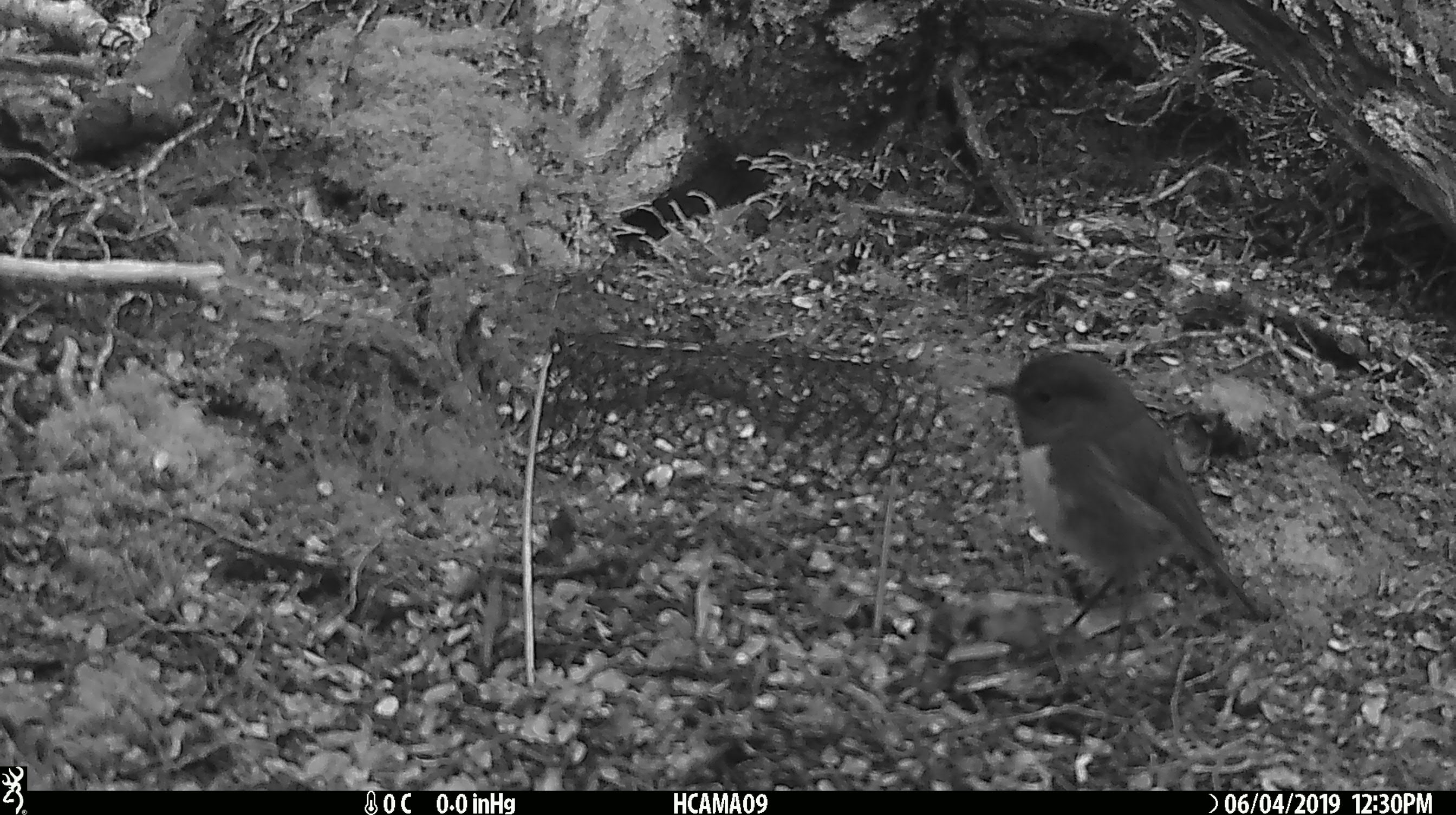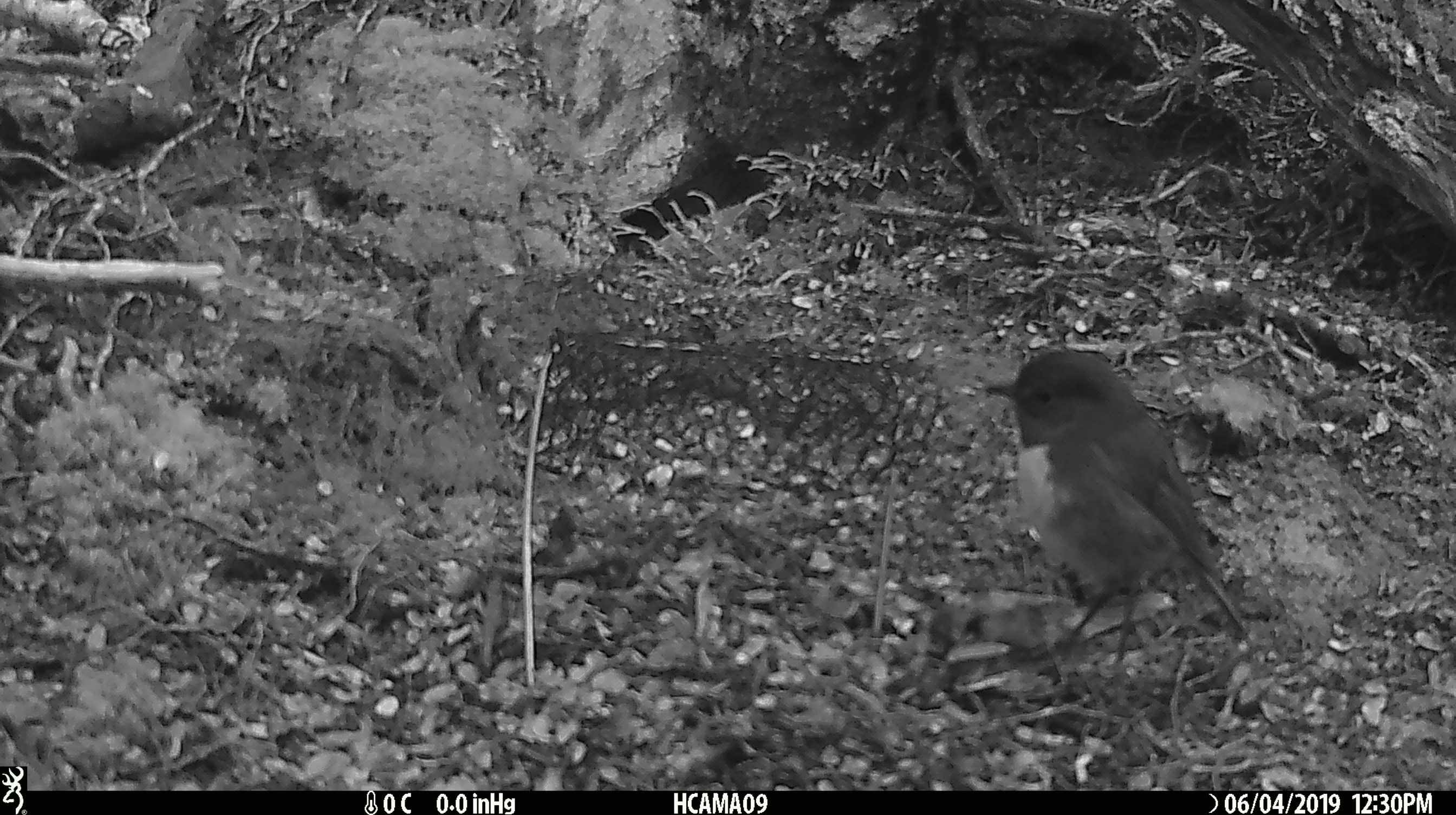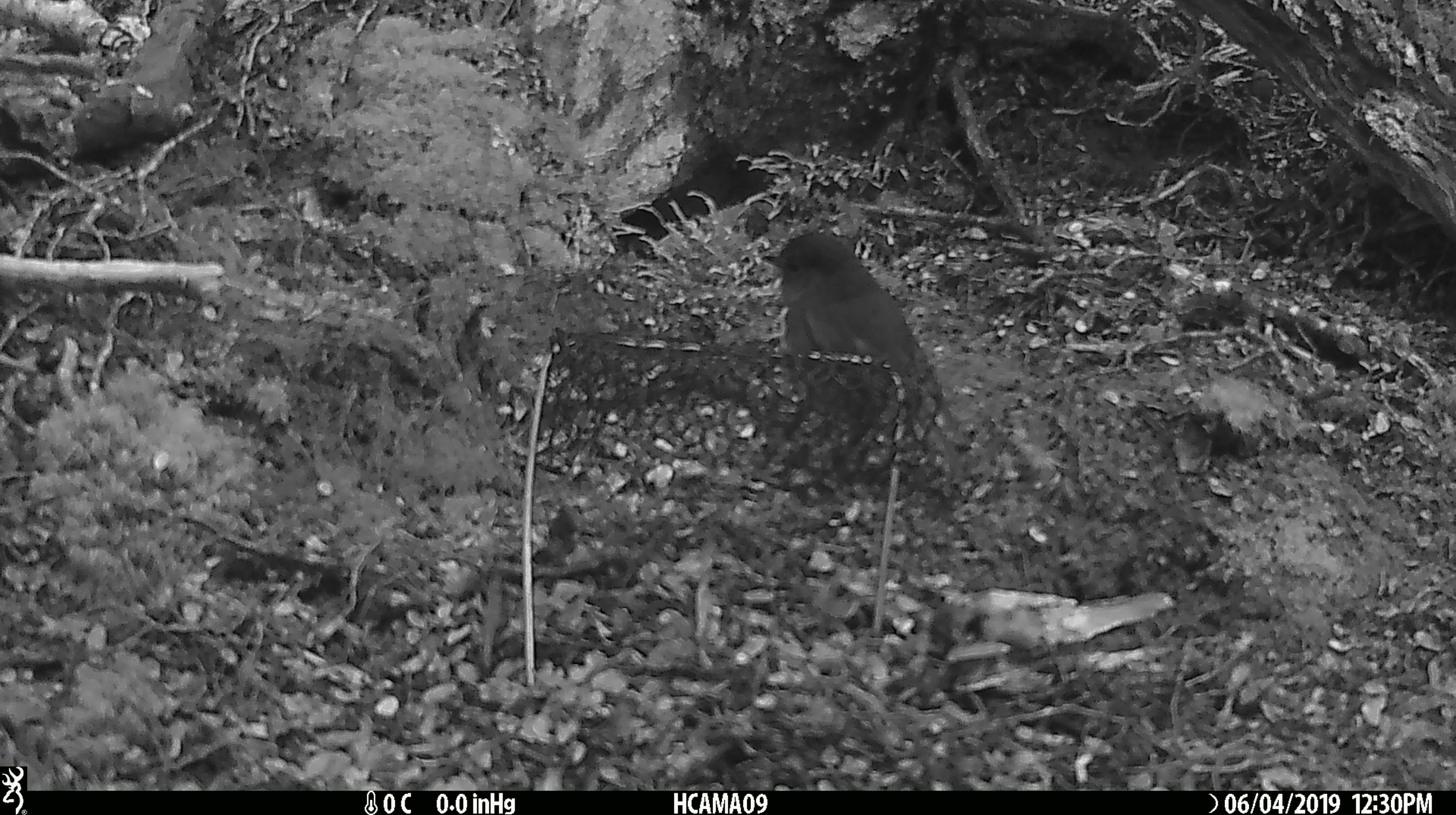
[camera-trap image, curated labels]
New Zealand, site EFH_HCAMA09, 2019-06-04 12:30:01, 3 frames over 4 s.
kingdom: Animalia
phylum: Chordata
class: Aves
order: Passeriformes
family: Petroicidae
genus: Petroica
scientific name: Petroica australis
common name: new zealand robin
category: robin